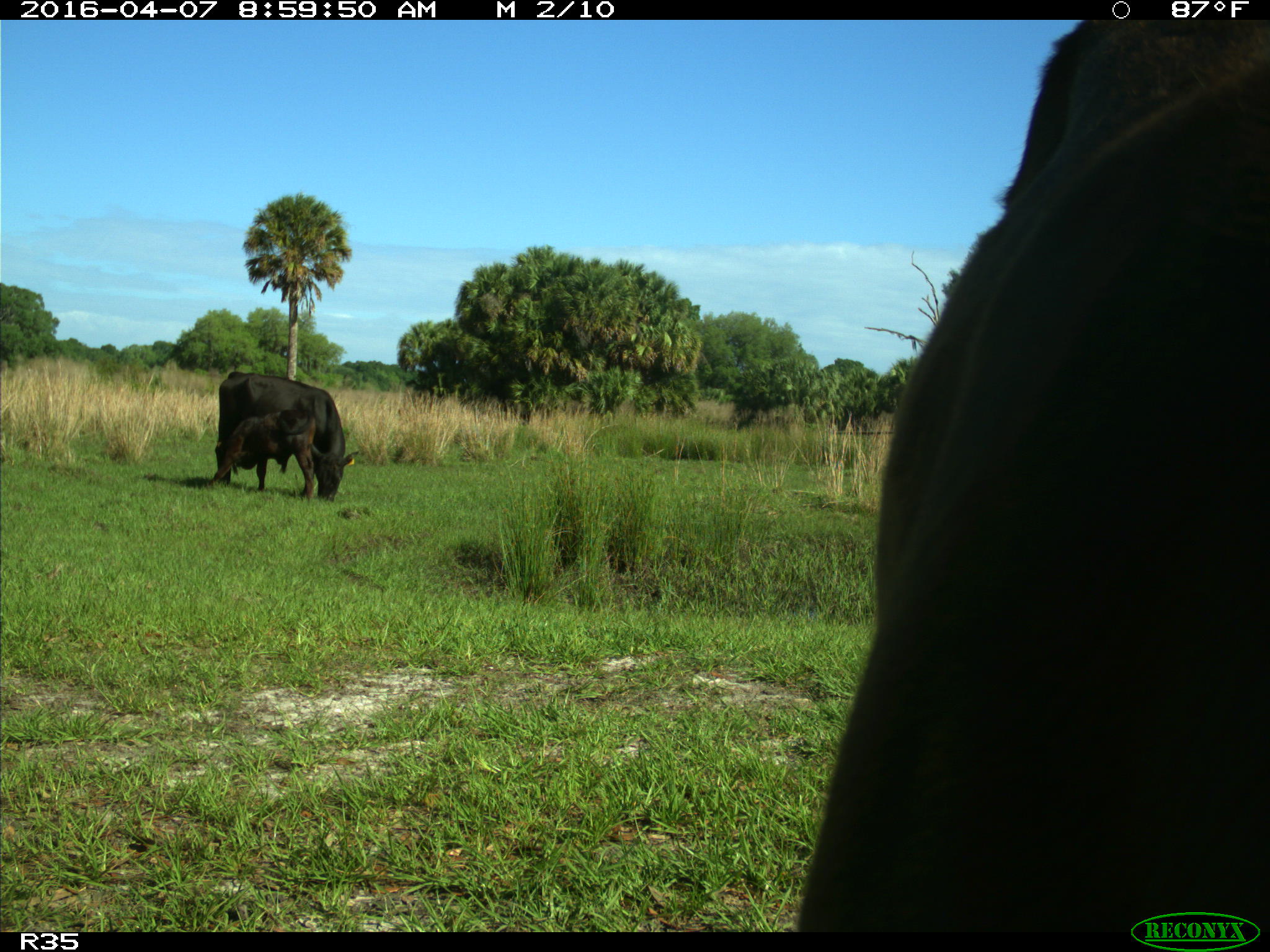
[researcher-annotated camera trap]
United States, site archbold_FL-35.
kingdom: Animalia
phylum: Chordata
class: Mammalia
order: Artiodactyla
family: Bovidae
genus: Bos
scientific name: Bos taurus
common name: domestic cow